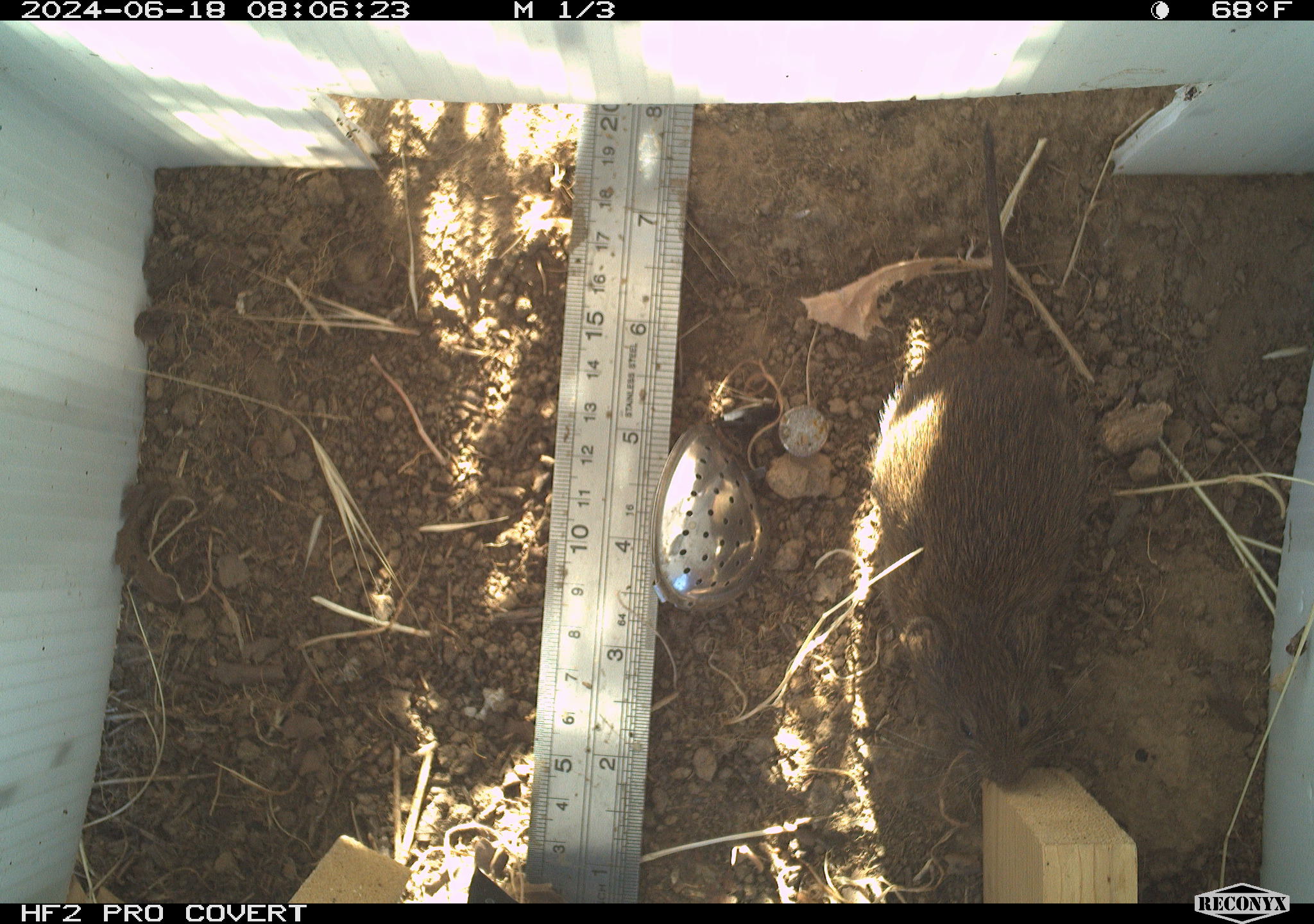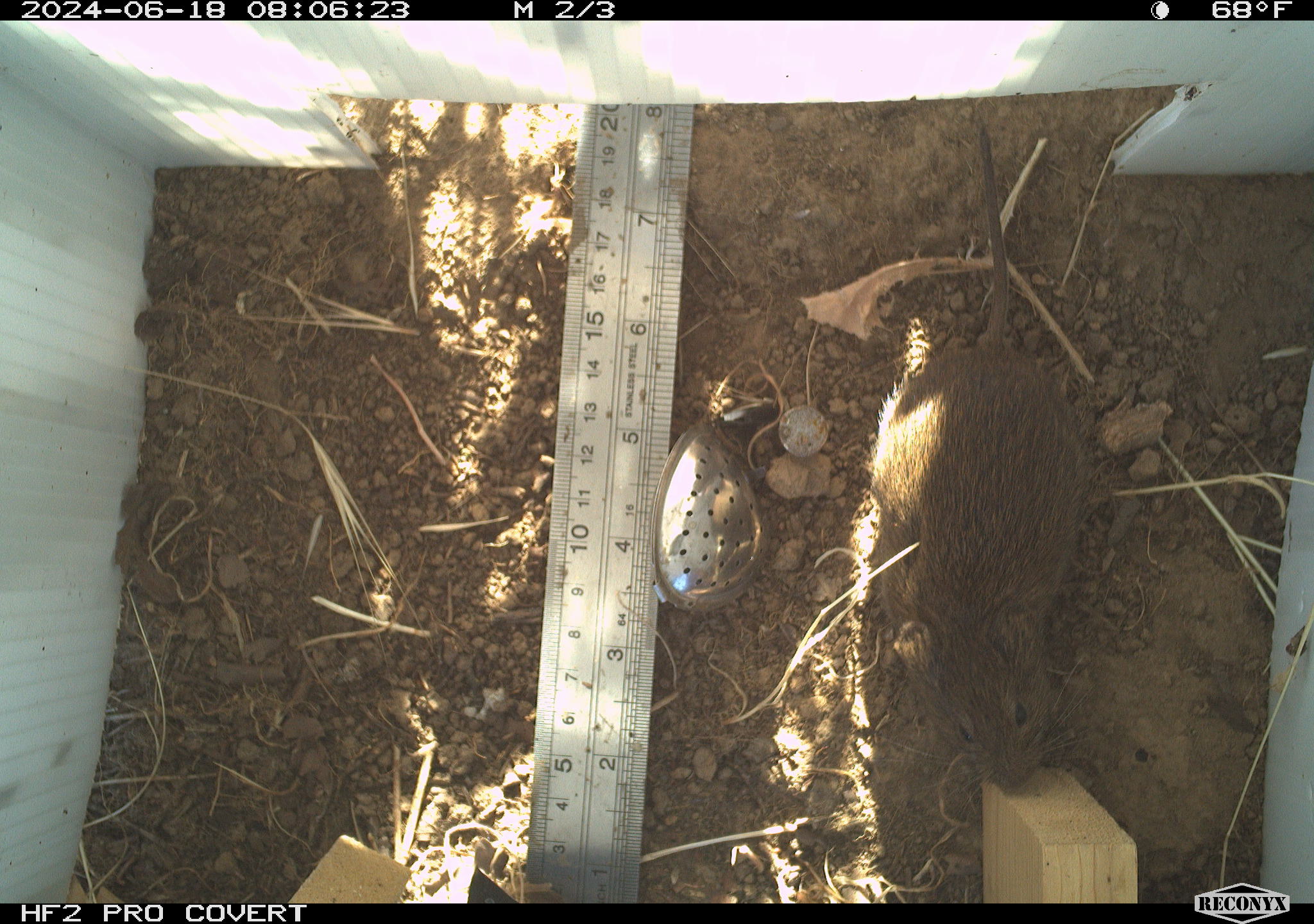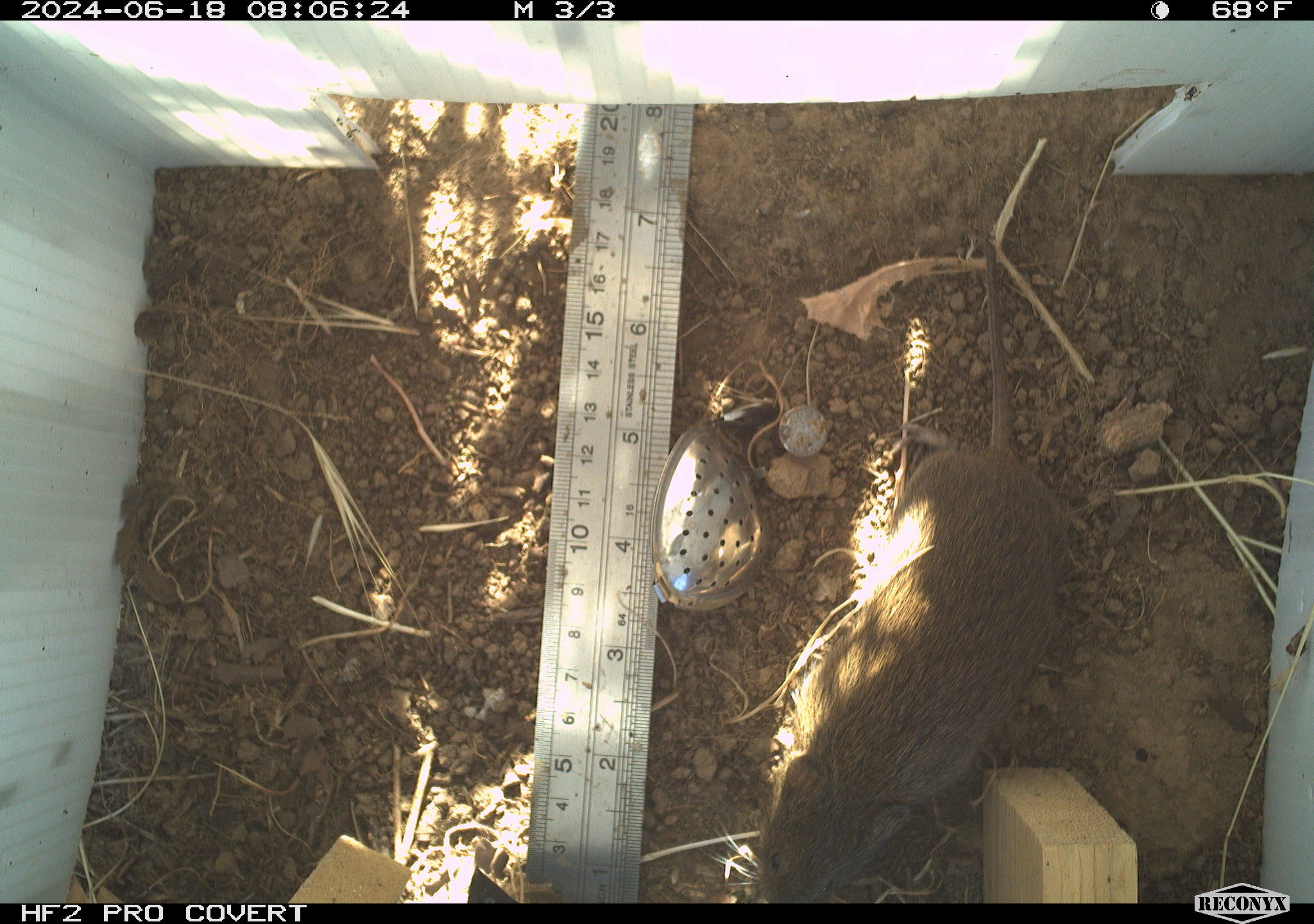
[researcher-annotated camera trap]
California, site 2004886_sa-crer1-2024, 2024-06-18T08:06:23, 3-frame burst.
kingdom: Animalia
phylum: Chordata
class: Mammalia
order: Rodentia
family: Cricetidae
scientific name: Arvicolinae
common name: voles, lemmings, and muskrats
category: arvicolinae subfamily